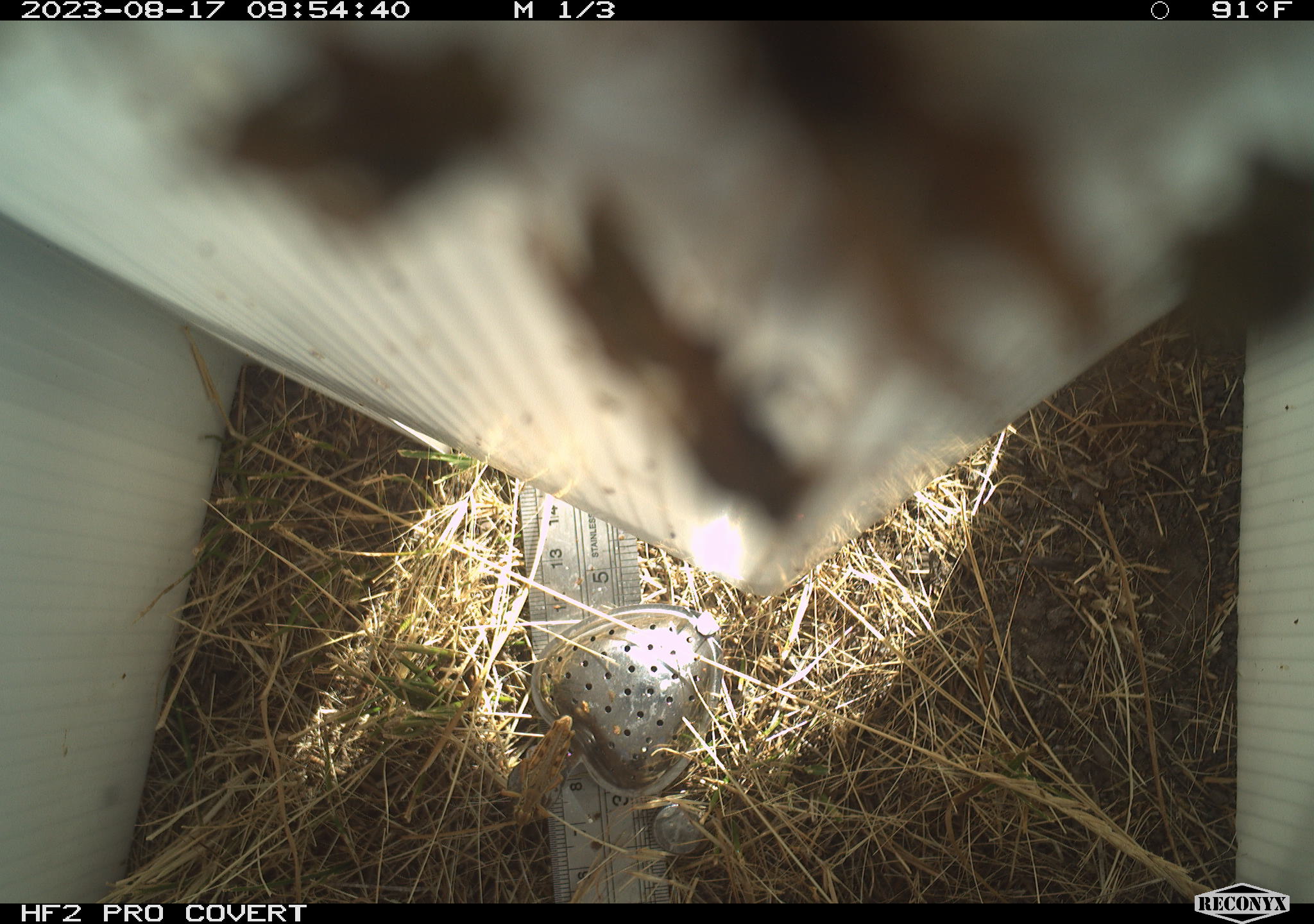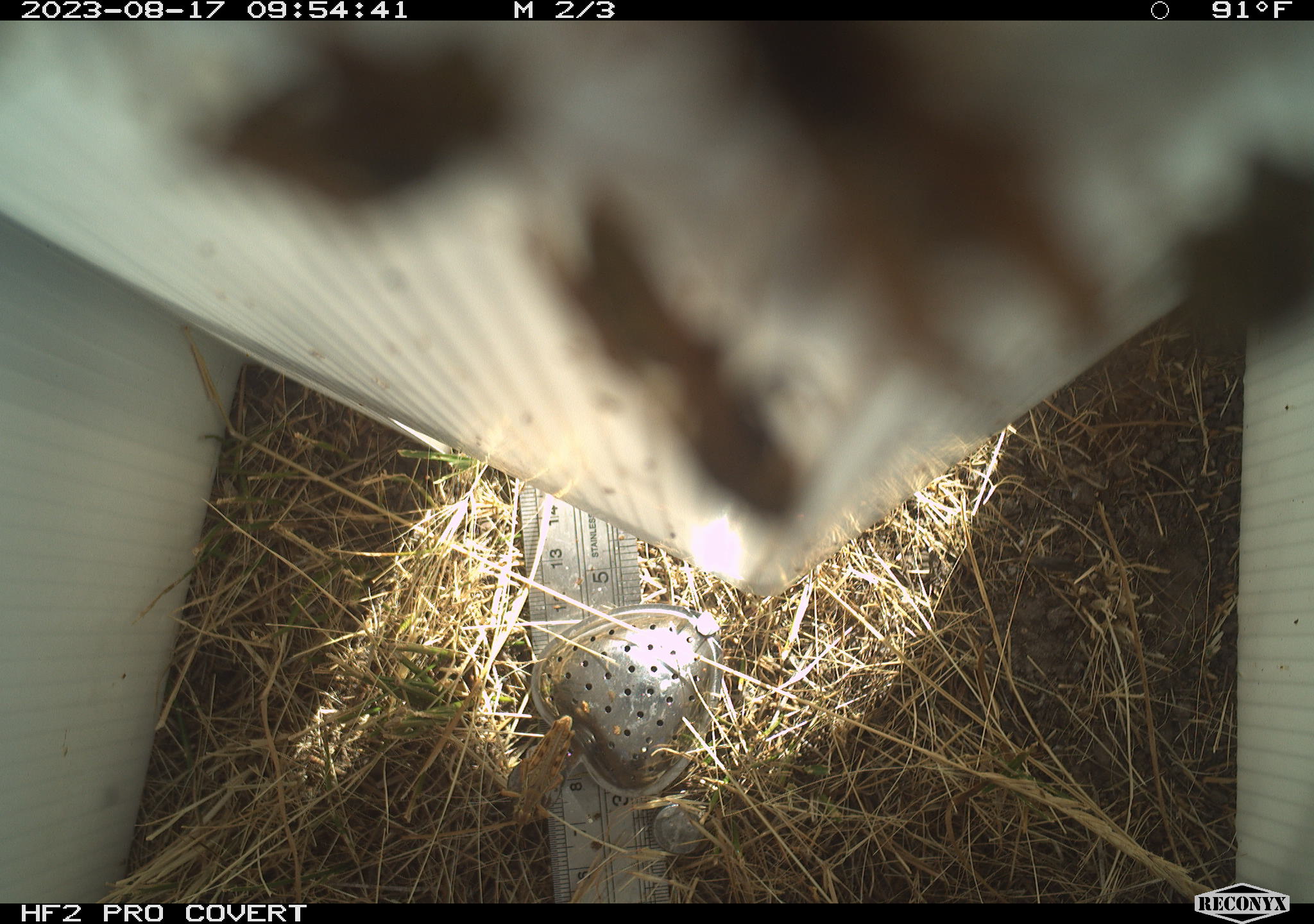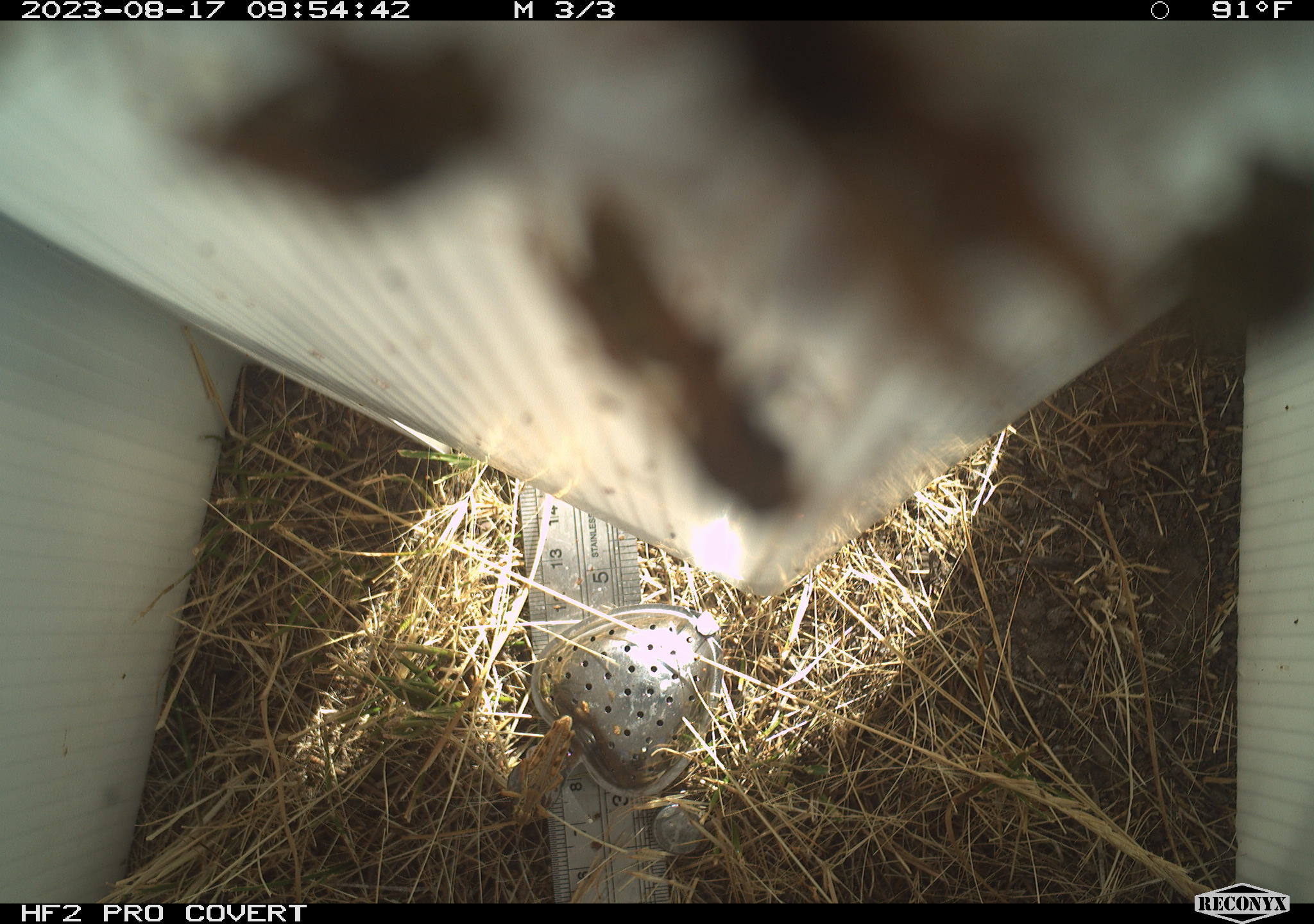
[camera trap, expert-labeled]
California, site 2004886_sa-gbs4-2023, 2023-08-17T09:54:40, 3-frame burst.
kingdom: Animalia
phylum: Arthropoda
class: Insecta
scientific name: Insecta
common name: insect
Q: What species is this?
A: Insect (Insecta).